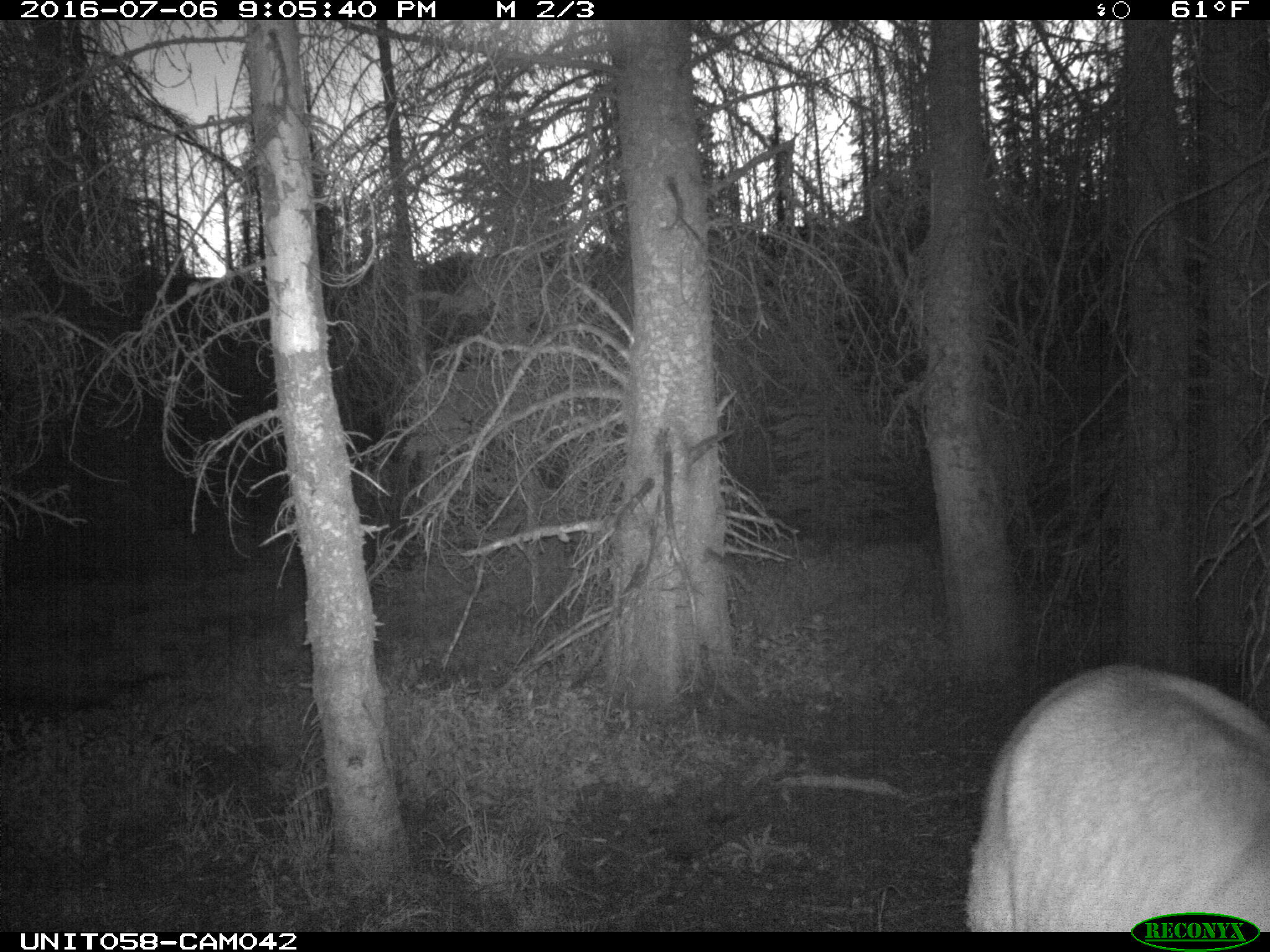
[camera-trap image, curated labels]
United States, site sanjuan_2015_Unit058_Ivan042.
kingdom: Animalia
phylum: Chordata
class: Mammalia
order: Artiodactyla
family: Cervidae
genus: Cervus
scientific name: Cervus elaphus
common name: red deer